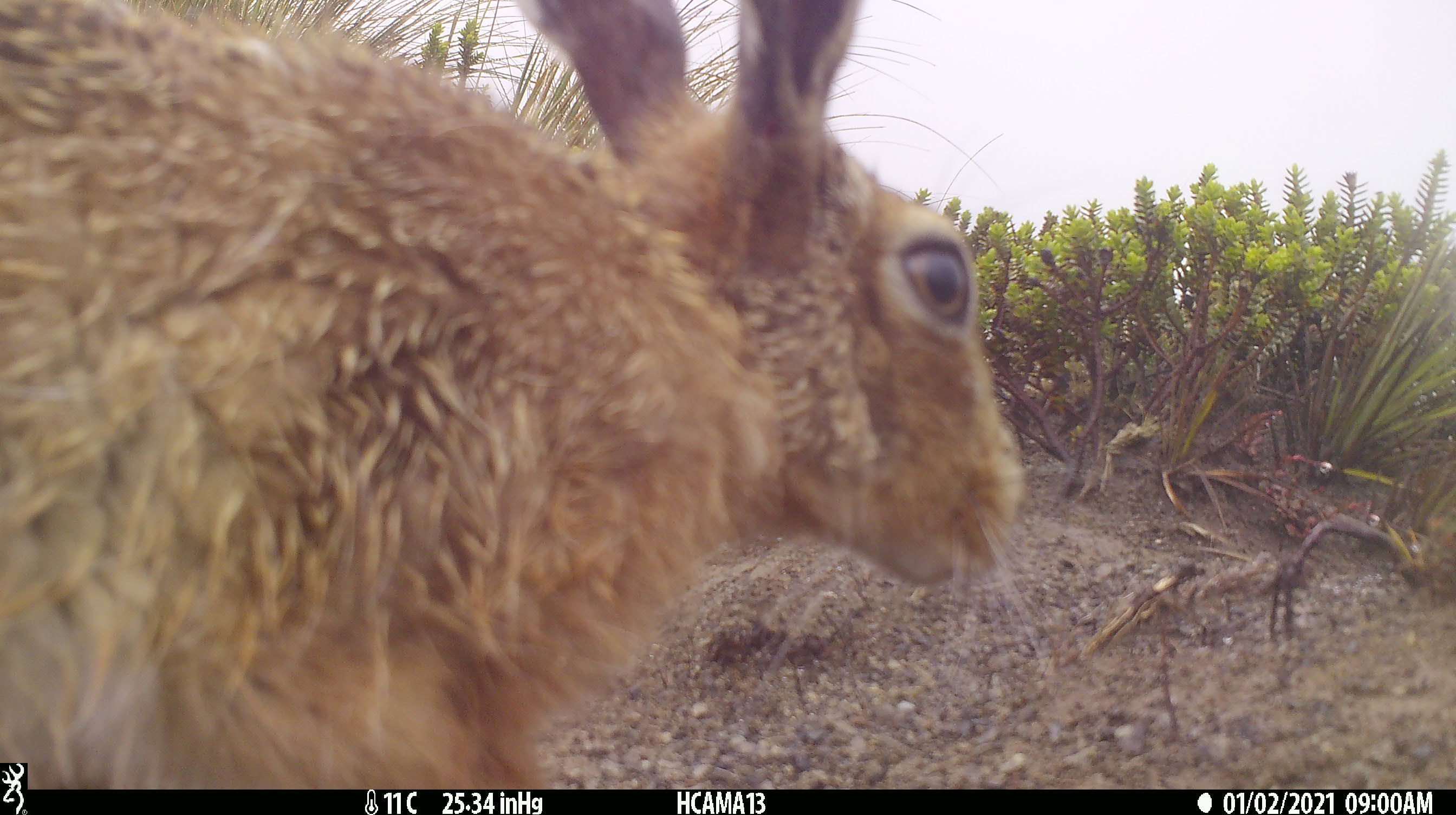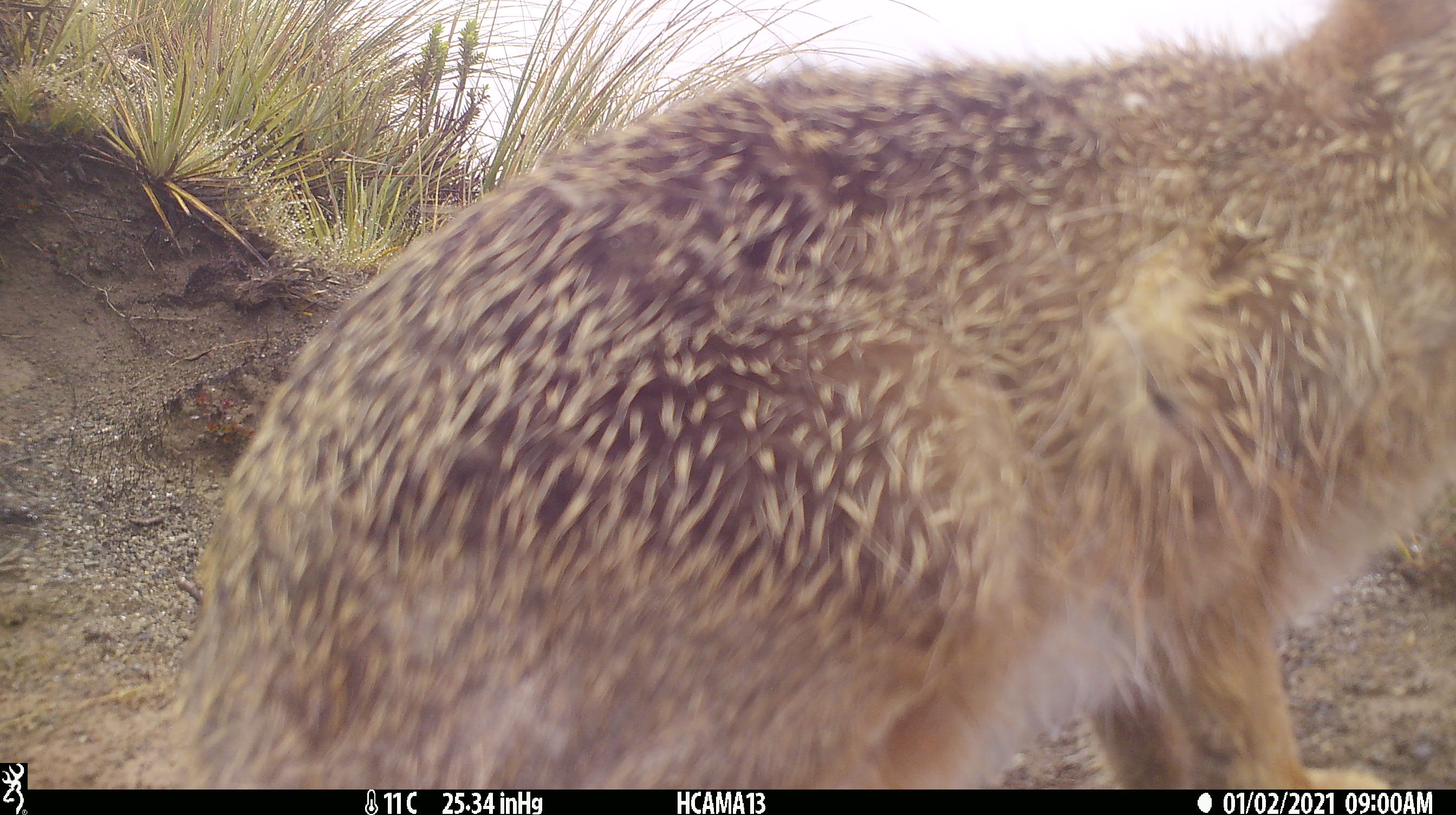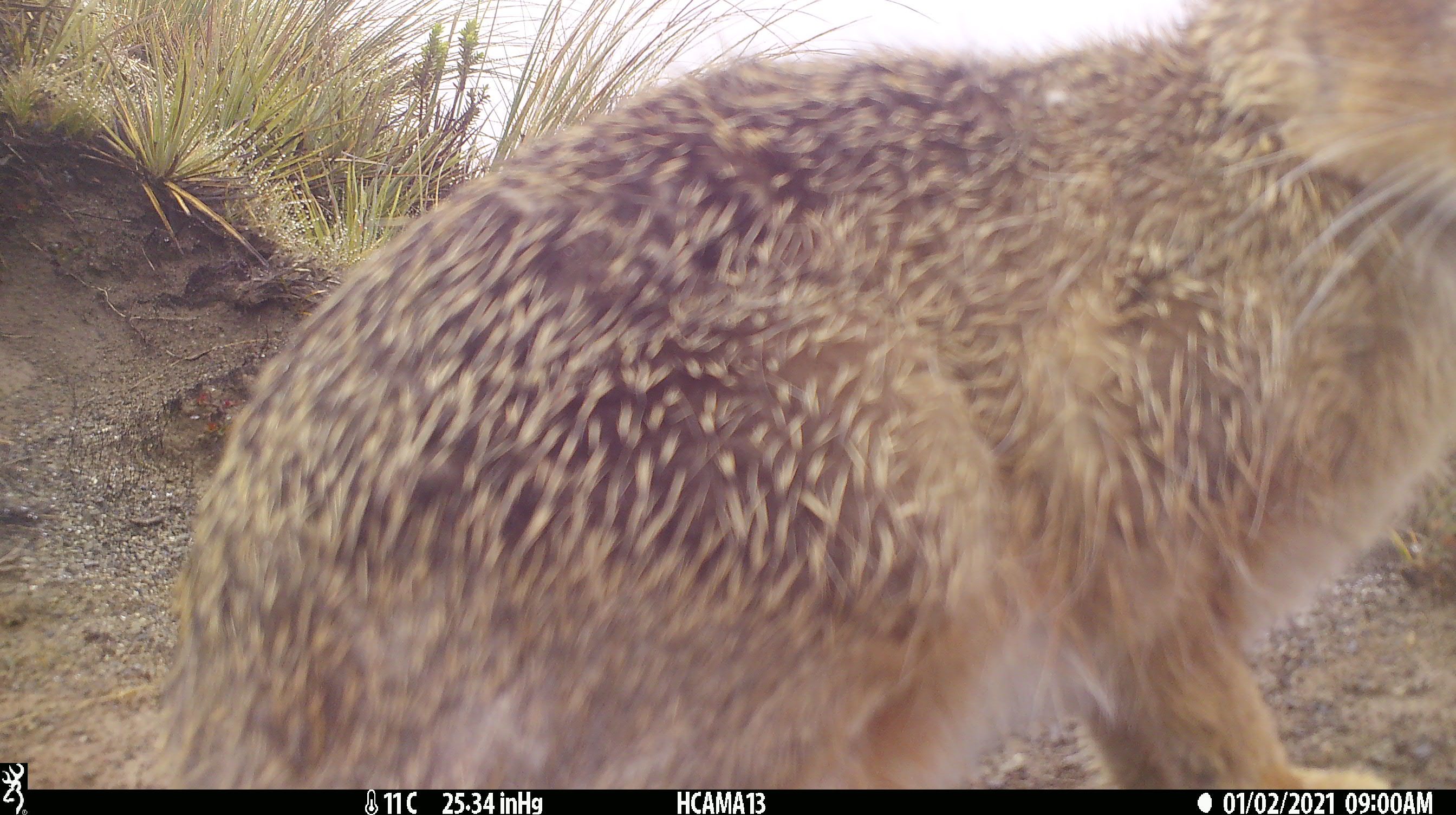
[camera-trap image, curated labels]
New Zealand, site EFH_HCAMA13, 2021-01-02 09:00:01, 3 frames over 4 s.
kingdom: Animalia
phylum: Chordata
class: Mammalia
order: Lagomorpha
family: Leporidae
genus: Lepus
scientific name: Lepus europaeus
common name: brown hare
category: hare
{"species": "hare (brown hare) (Lepus europaeus)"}